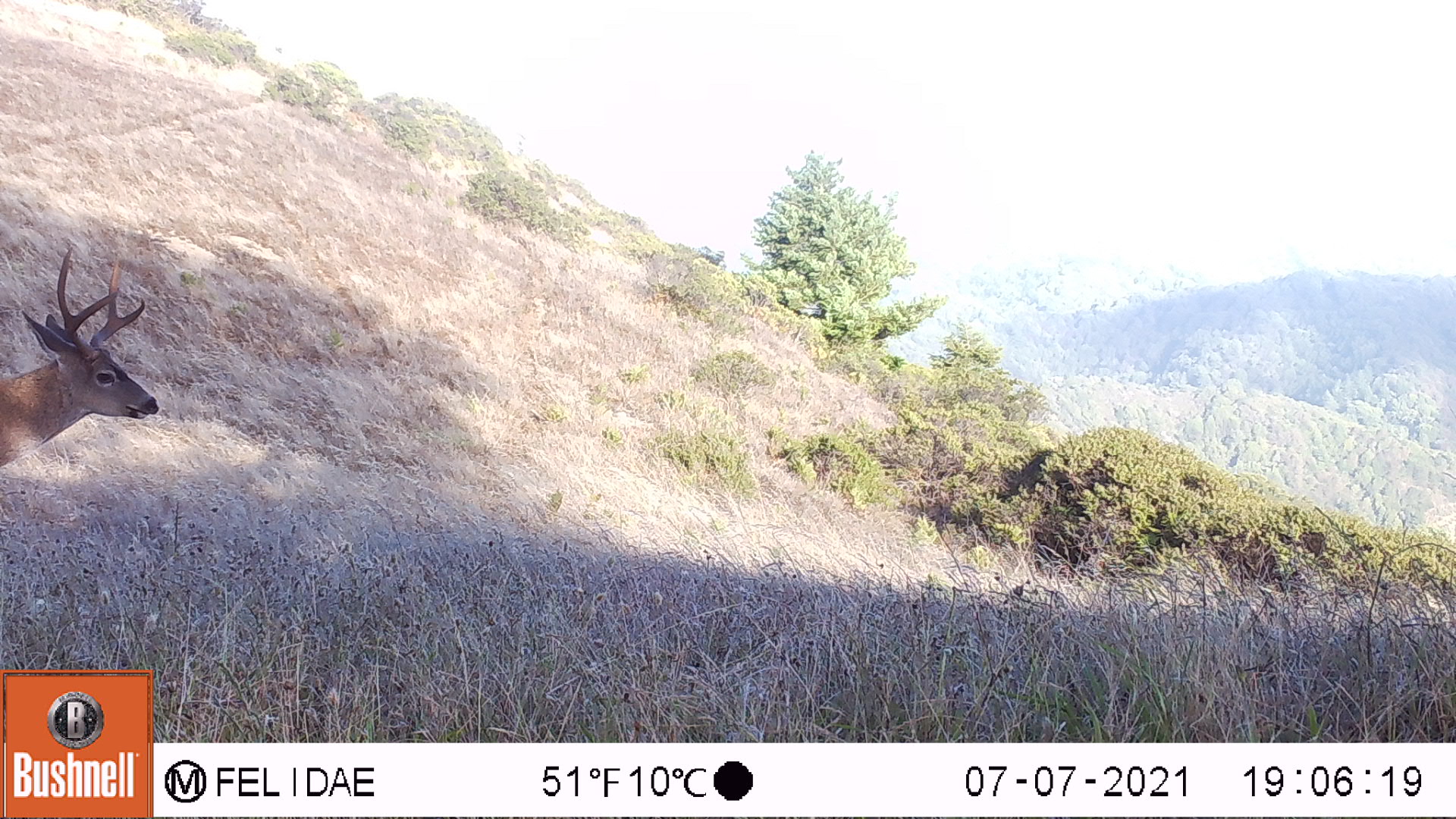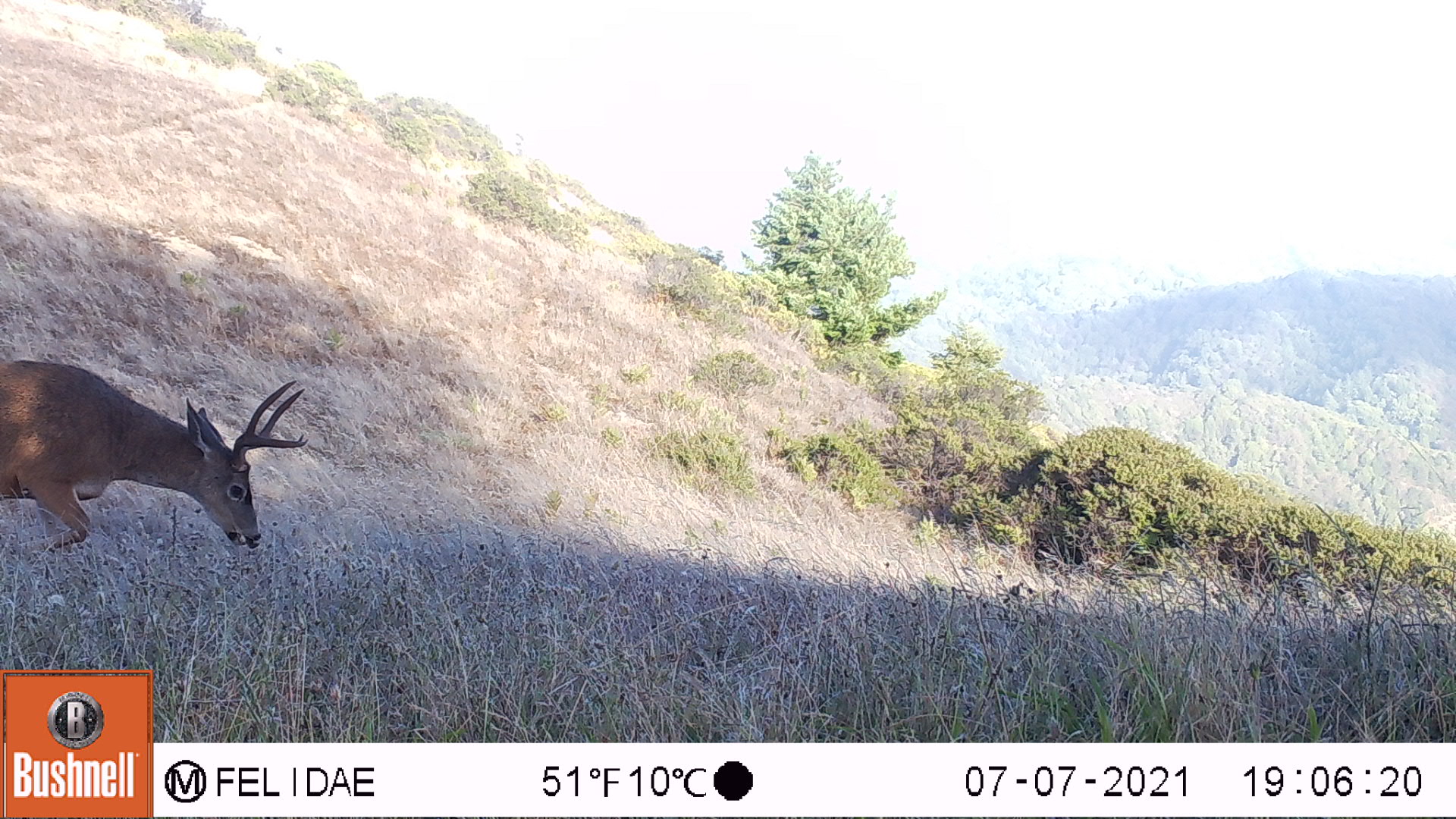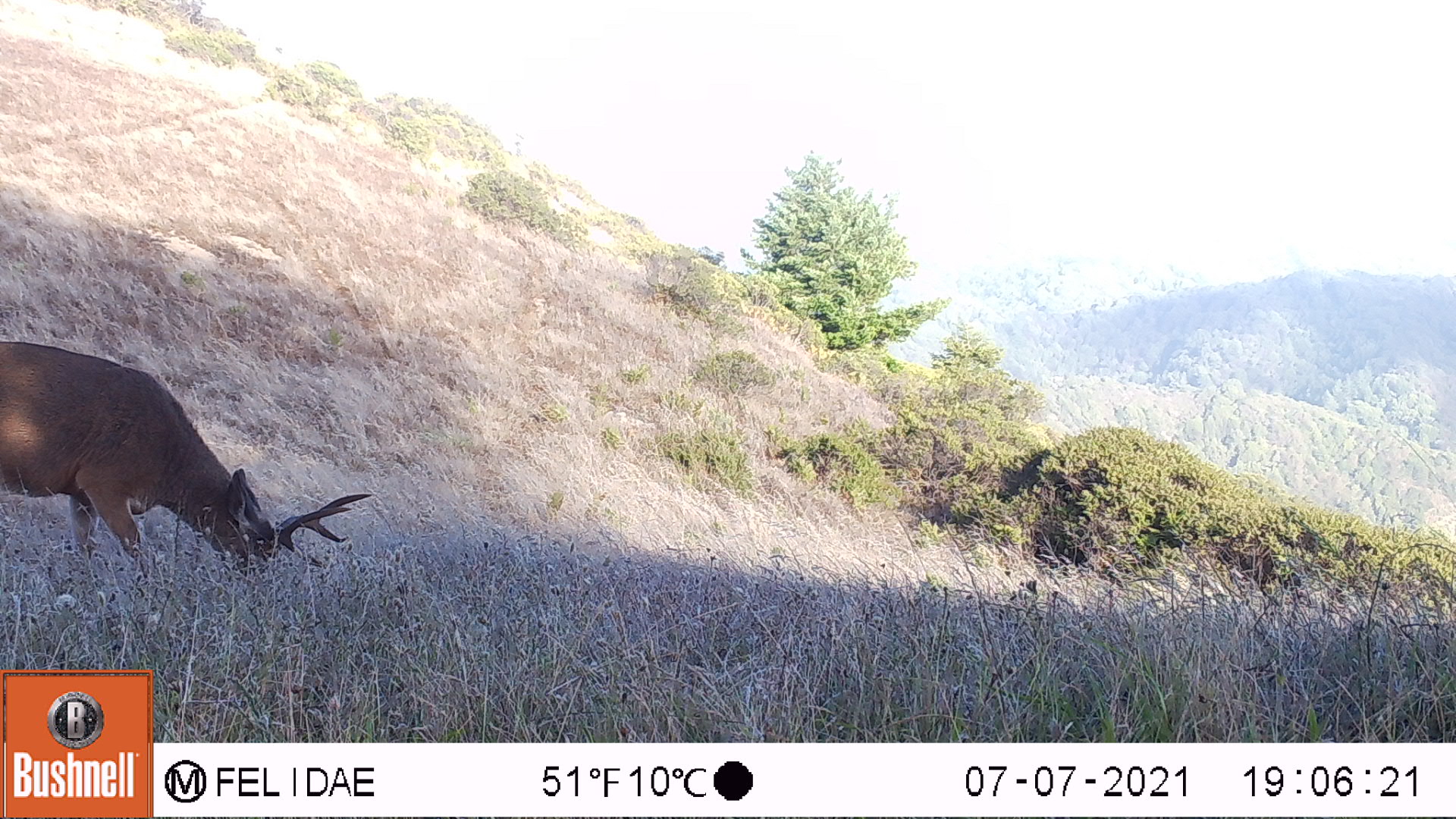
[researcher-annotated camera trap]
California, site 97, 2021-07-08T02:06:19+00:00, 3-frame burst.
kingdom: Animalia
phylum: Chordata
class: Mammalia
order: Artiodactyla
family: Cervidae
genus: Odocoileus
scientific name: Odocoileus hemionus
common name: mule deer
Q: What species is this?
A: Mule deer (Odocoileus hemionus).